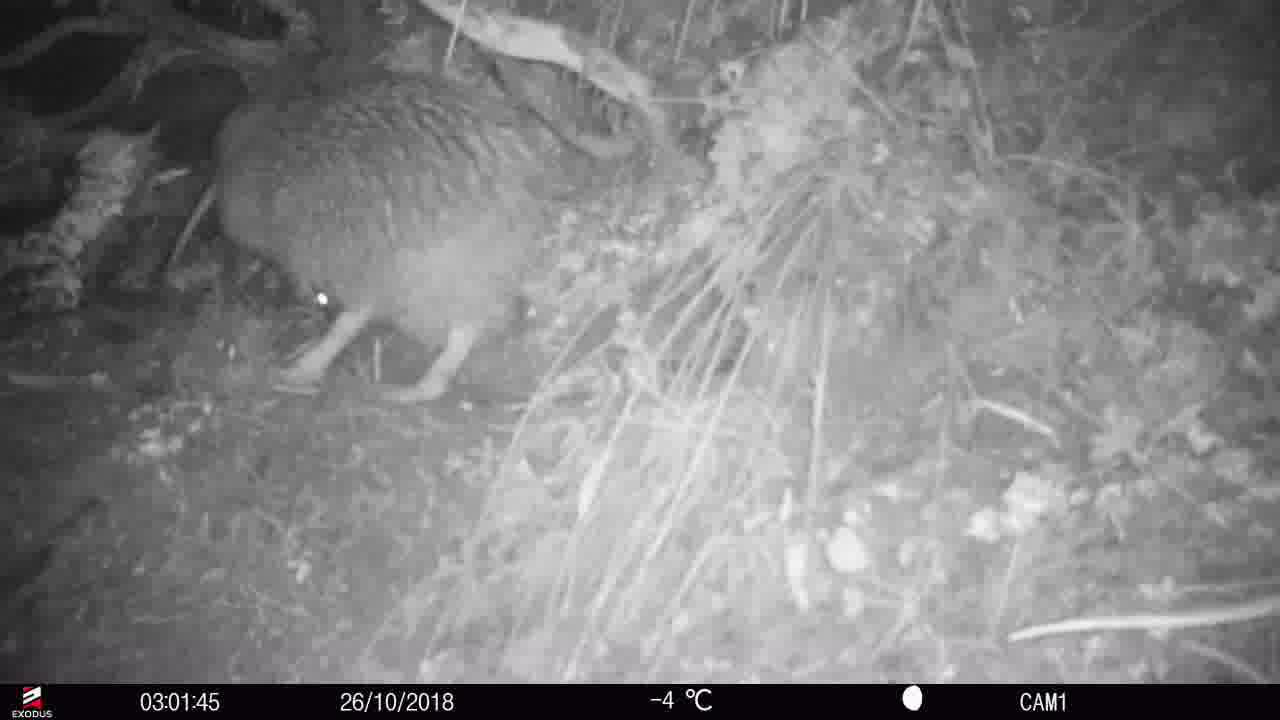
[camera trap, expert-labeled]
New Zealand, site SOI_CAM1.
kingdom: Animalia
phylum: Chordata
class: Aves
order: Apterygiformes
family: Apterygidae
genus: Apteryx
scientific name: Apteryx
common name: kiwi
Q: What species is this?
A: Kiwi (Apteryx).